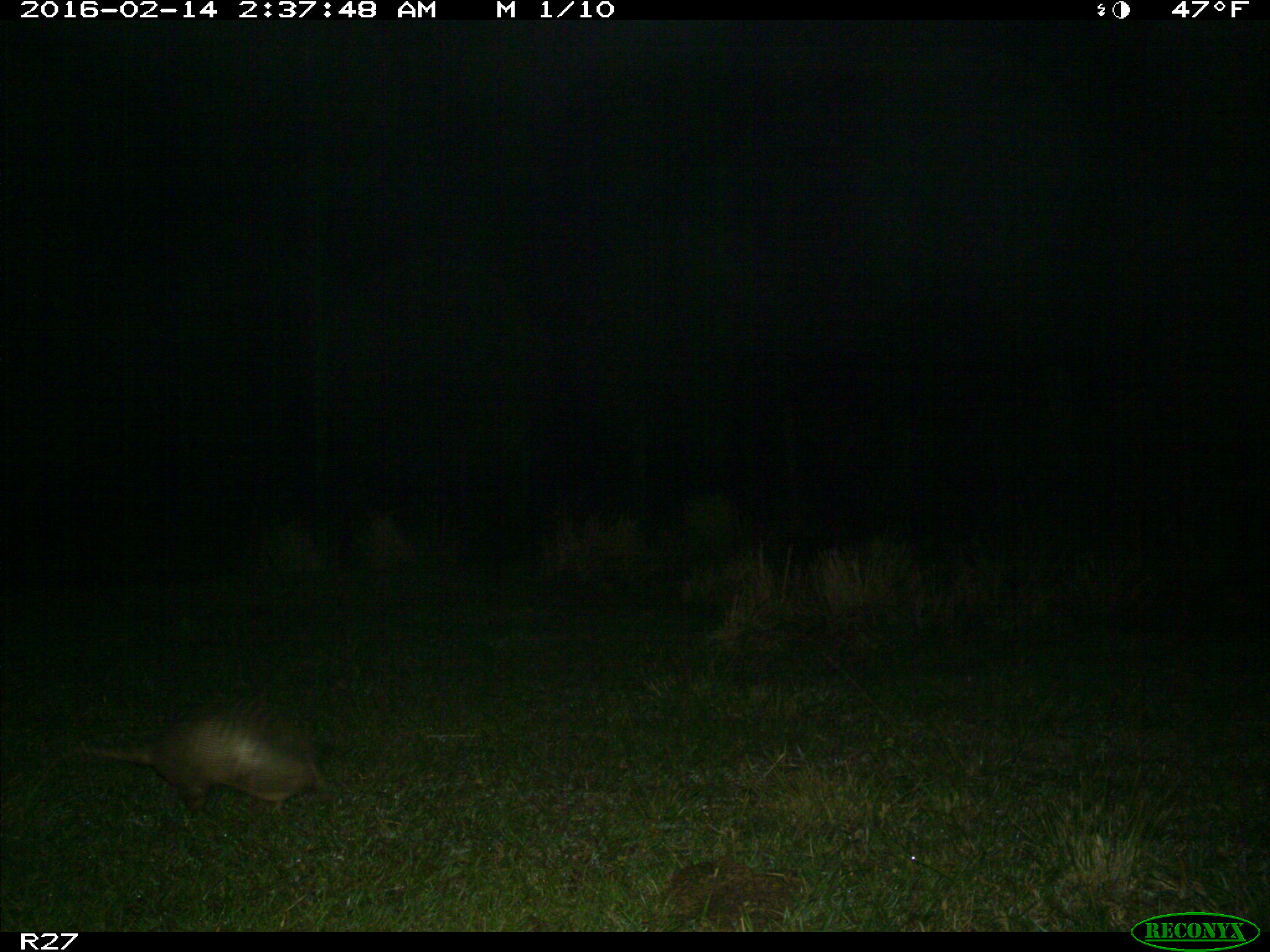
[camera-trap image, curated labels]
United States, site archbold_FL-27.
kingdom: Animalia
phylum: Chordata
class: Mammalia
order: Cingulata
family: Dasypodidae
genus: Dasypus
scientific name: Dasypus novemcinctus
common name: nine-banded armadillo